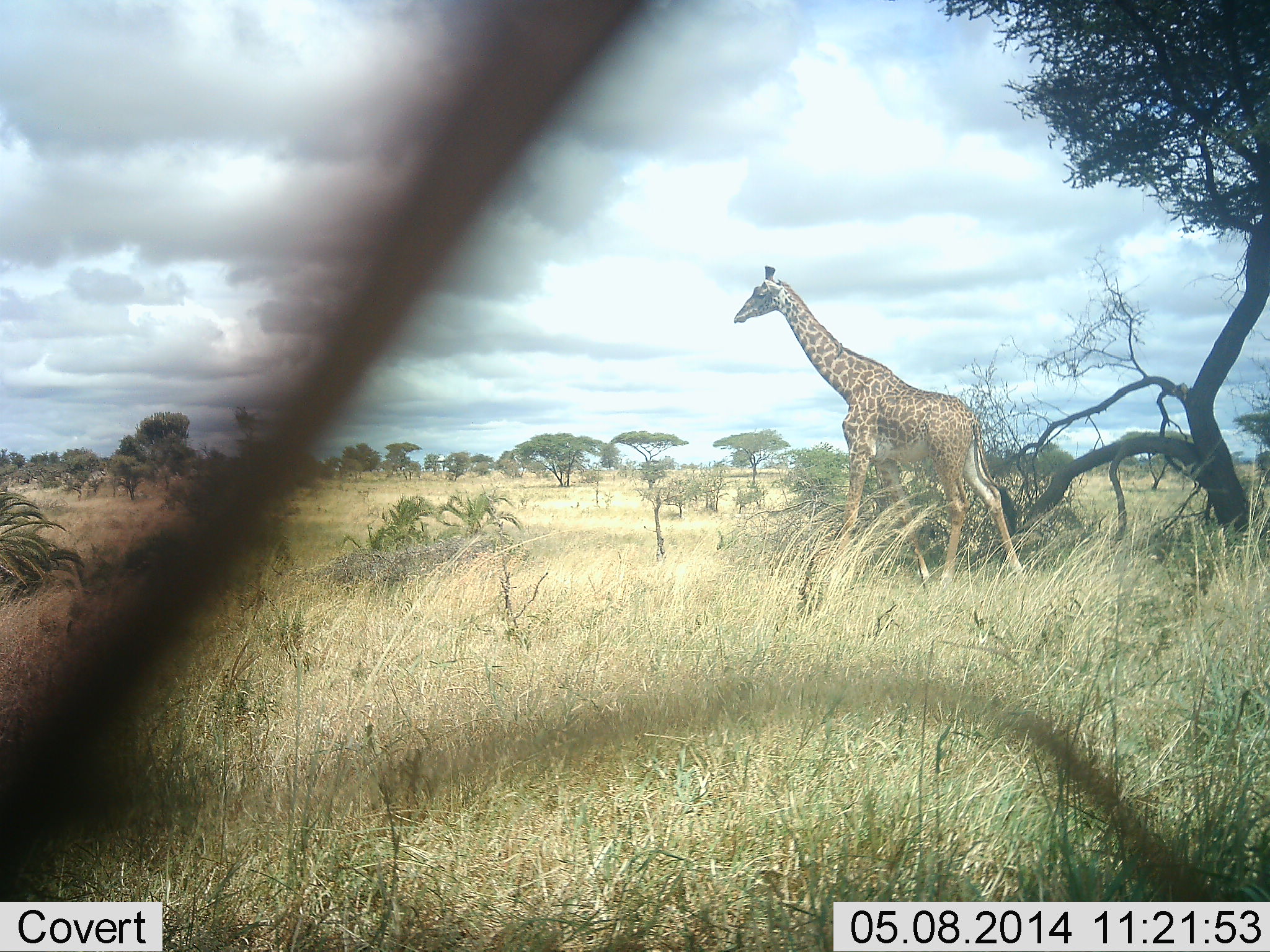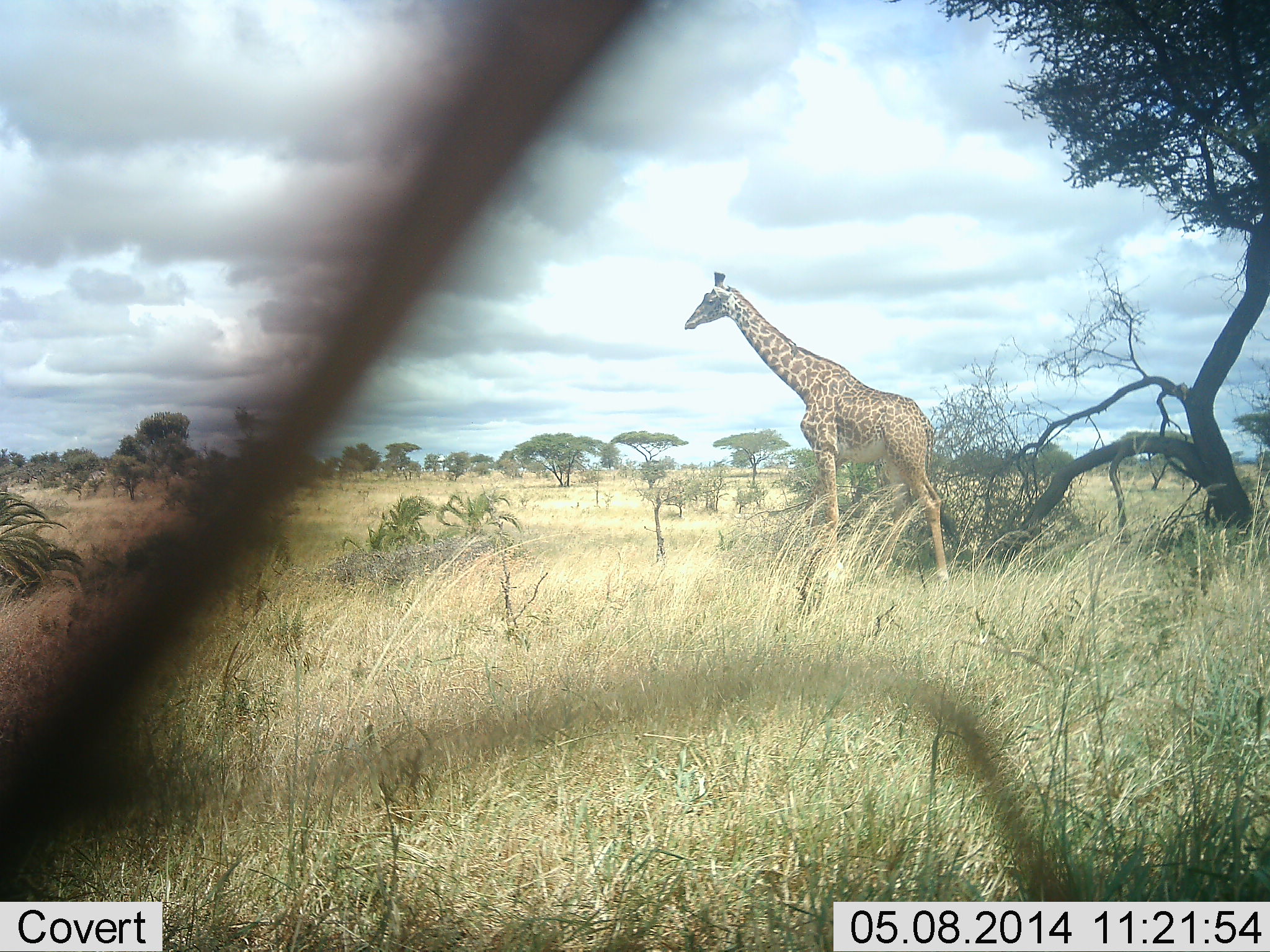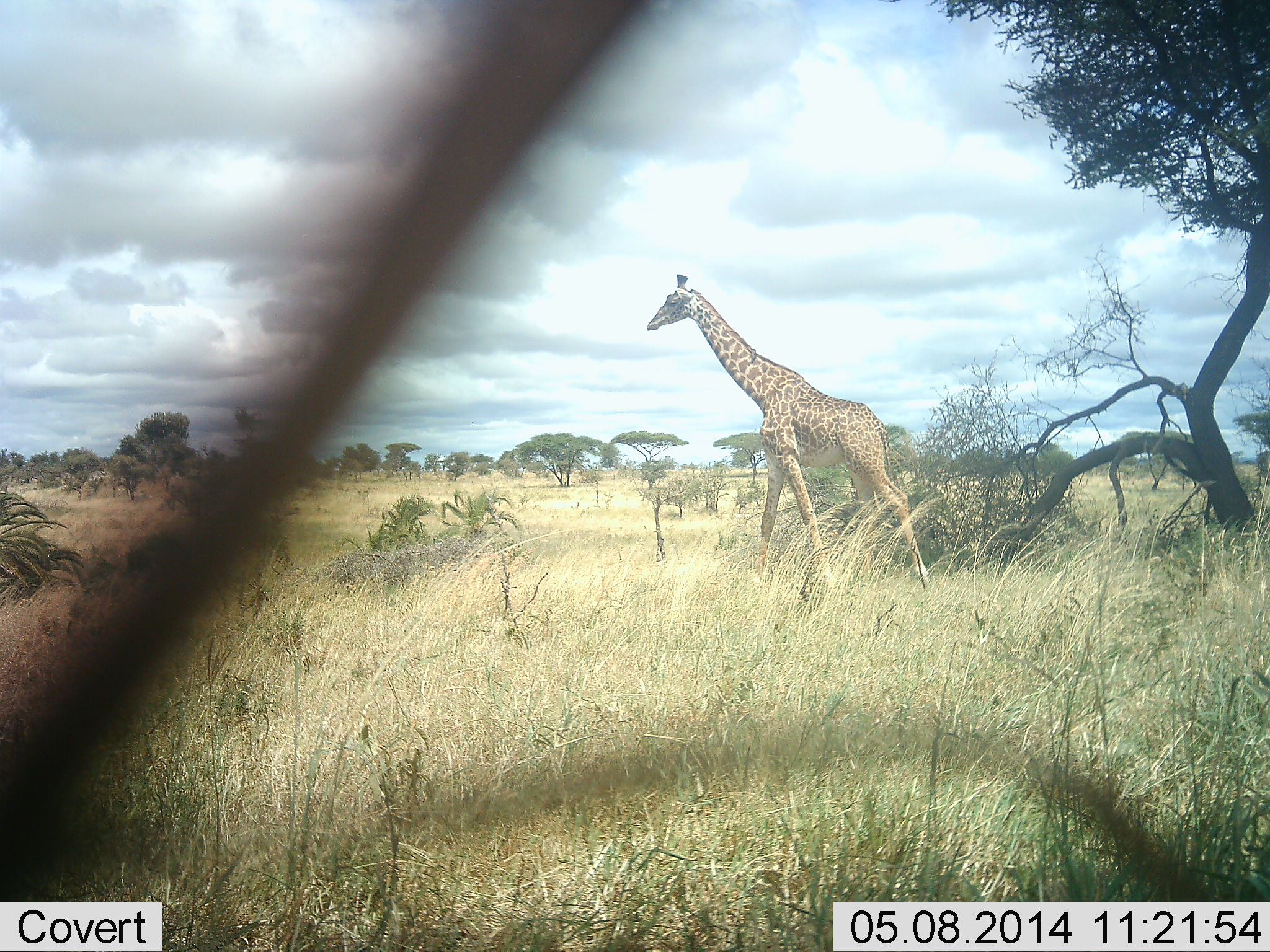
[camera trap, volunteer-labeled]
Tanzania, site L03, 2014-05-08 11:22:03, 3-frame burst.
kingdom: Animalia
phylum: Chordata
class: Mammalia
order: Artiodactyla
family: Giraffidae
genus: Giraffa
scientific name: Giraffa camelopardalis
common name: giraffe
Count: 1.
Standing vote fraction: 20%.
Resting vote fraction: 0%.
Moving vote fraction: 80%.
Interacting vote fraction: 0%.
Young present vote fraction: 0%.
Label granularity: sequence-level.